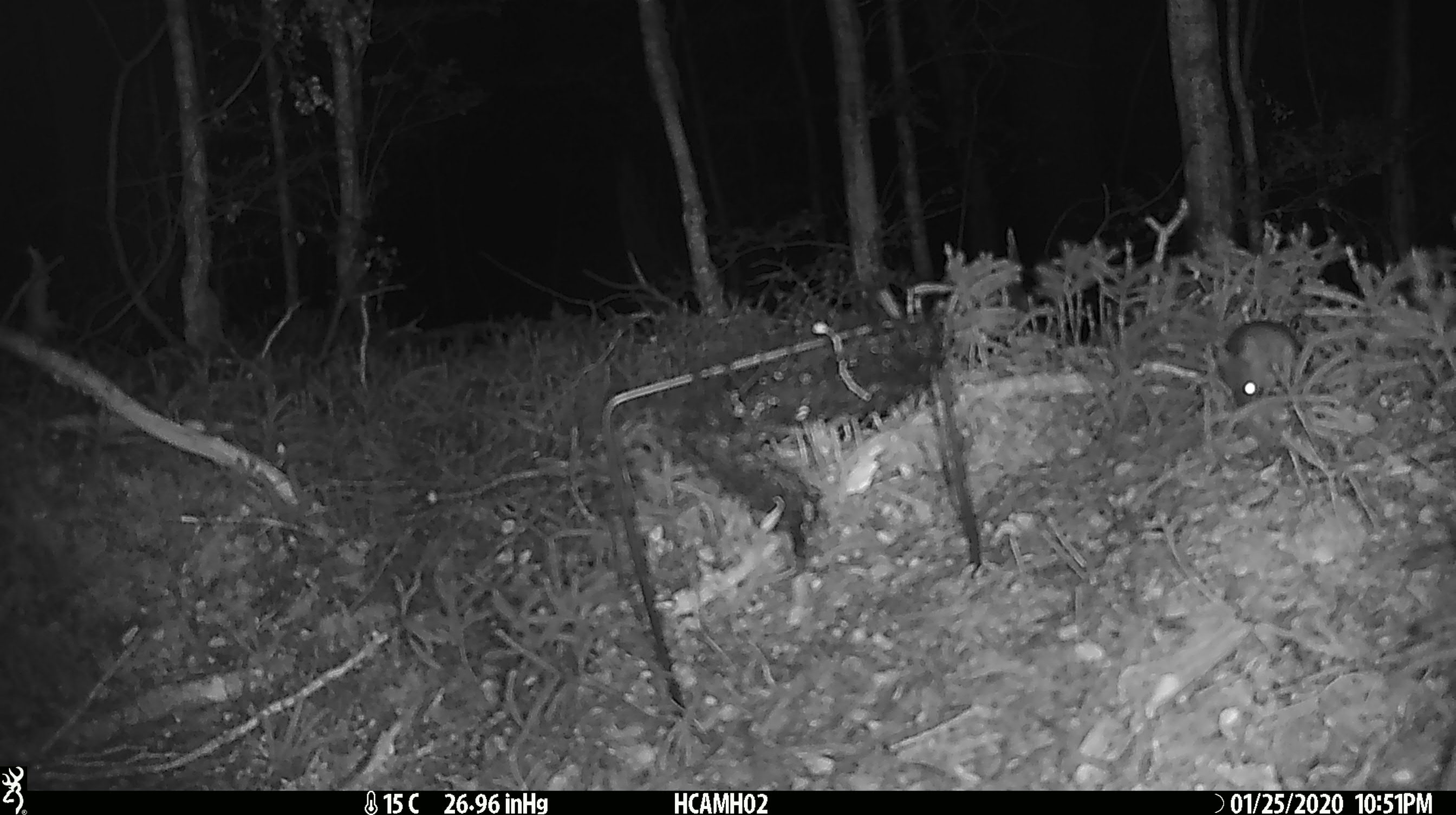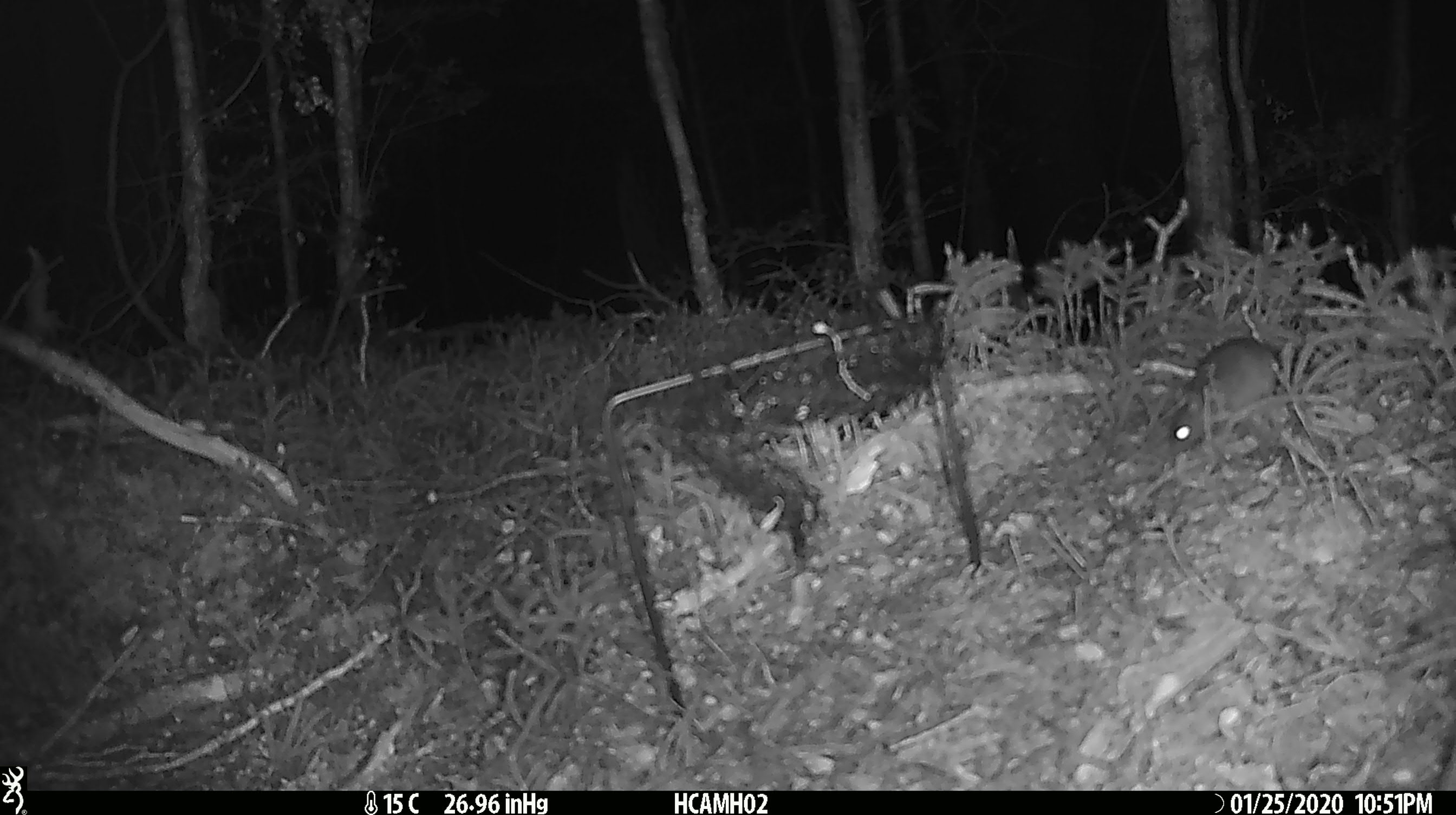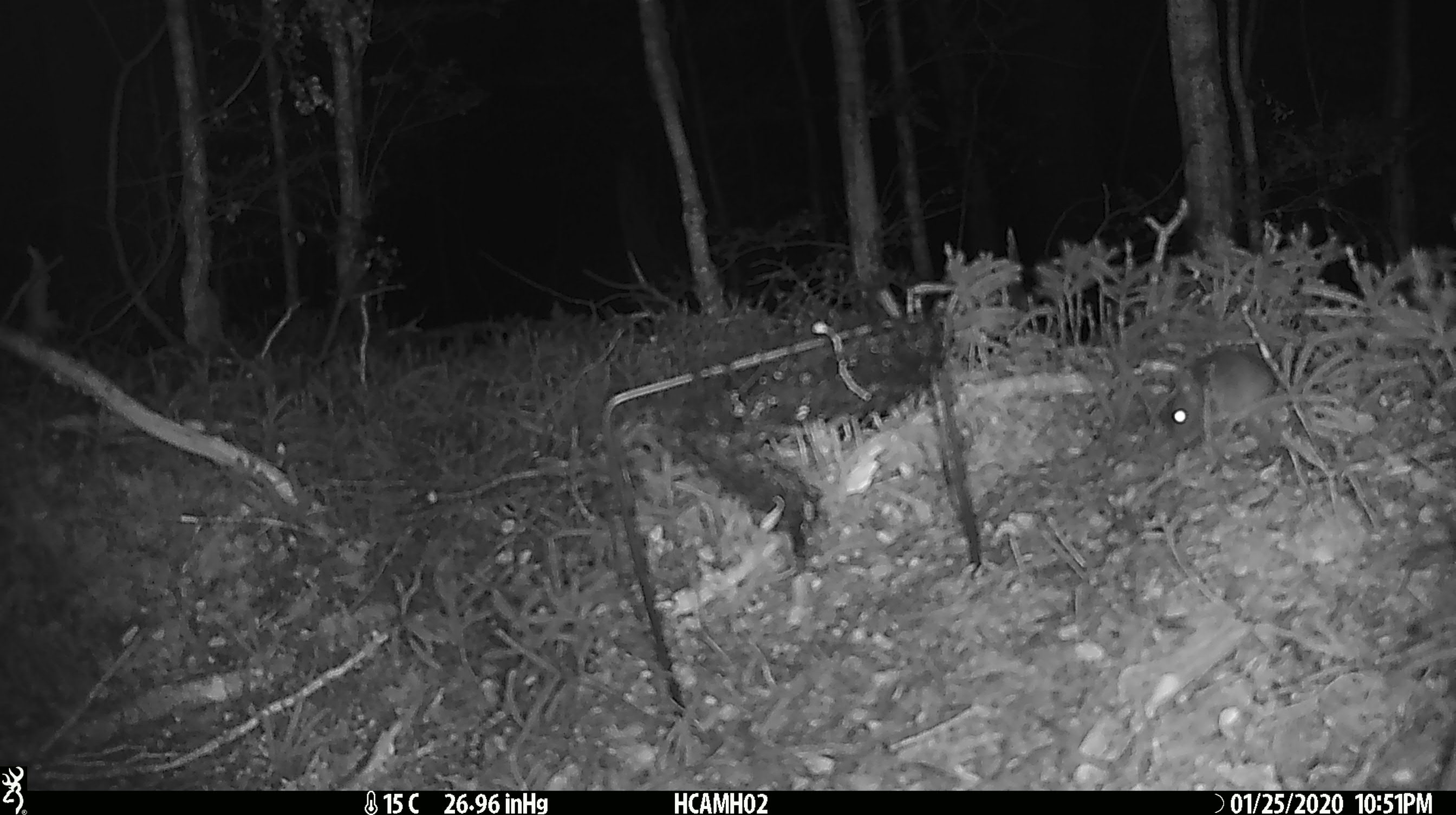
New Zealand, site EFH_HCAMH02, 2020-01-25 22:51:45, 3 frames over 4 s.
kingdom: Animalia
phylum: Chordata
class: Mammalia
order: Rodentia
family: Muridae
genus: Mus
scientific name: Mus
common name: mouse